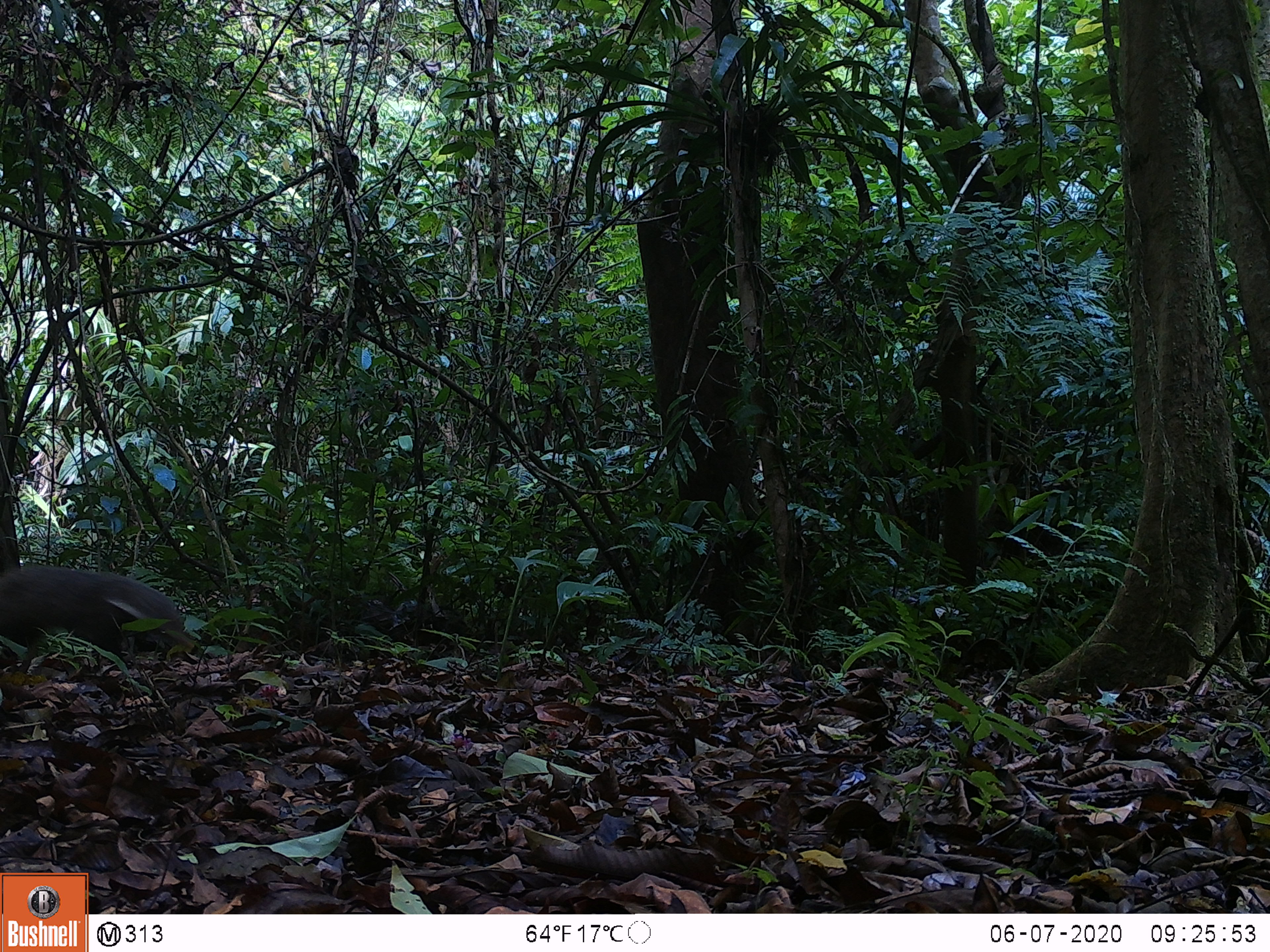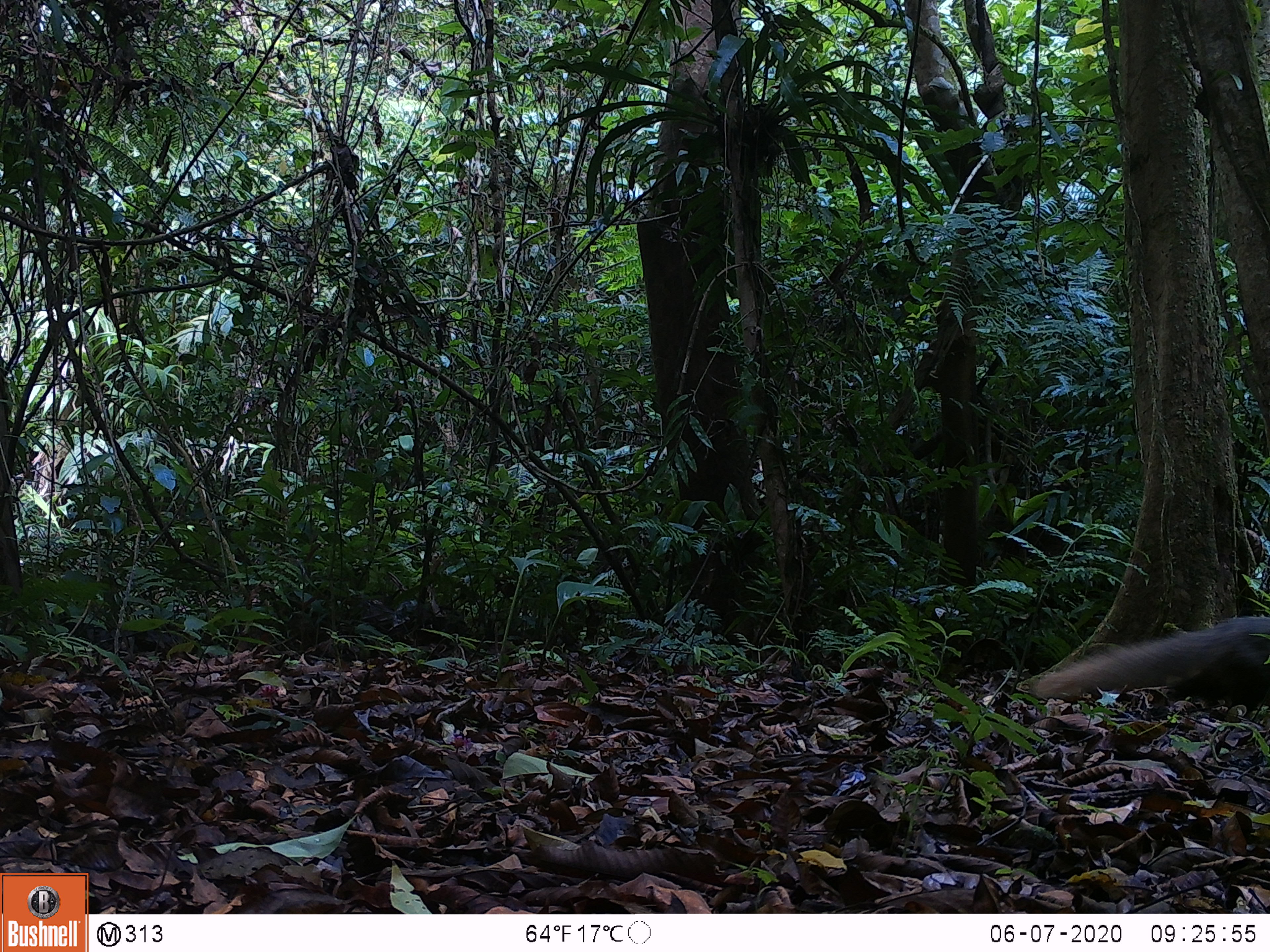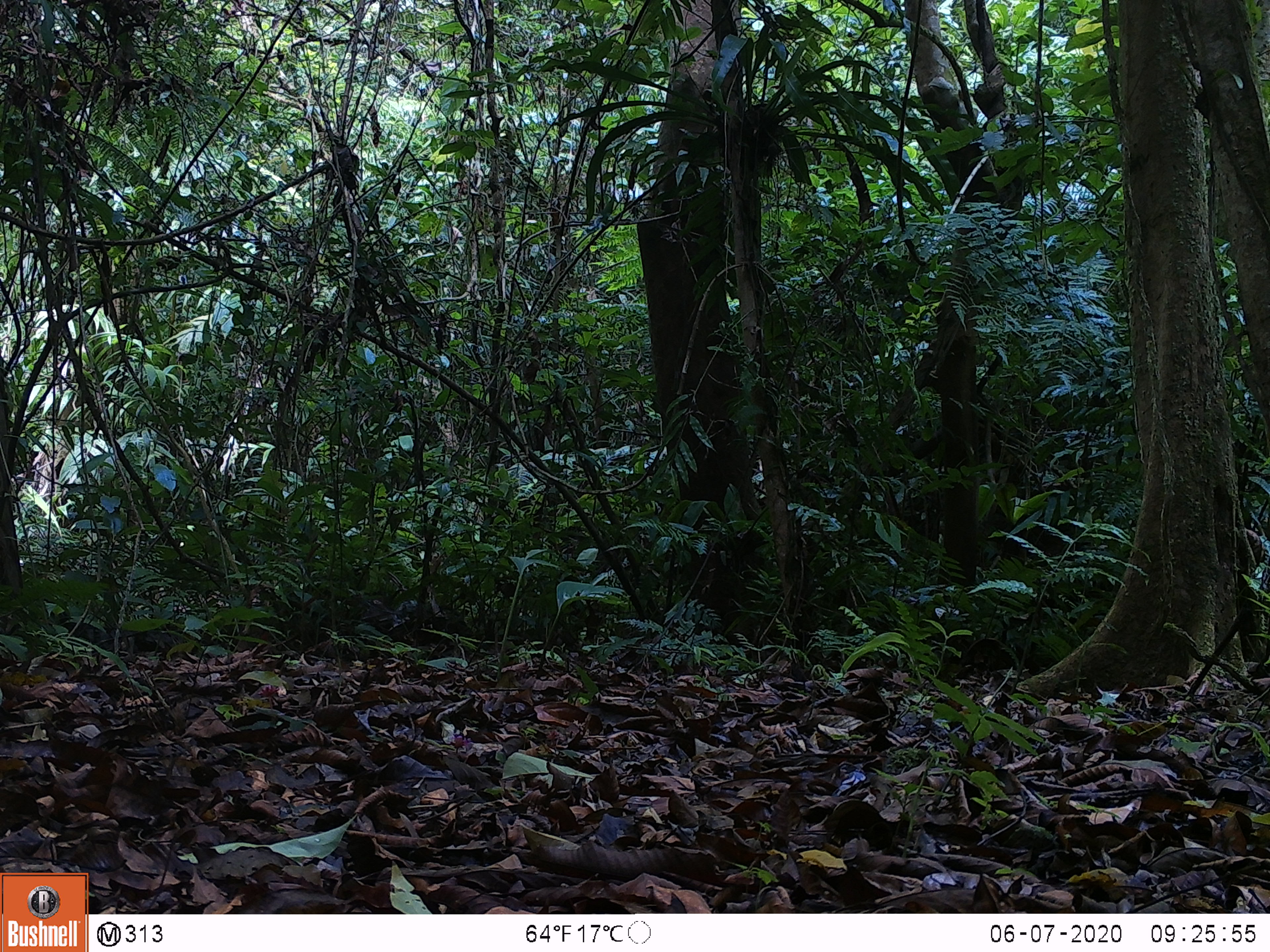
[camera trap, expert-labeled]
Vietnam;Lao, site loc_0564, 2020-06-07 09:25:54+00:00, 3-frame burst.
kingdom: Animalia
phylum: Chordata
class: Mammalia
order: Carnivora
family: Herpestidae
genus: Urva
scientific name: Urva urva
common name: crab-eating mongoose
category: crab eating mongoose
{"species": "crab eating mongoose (crab-eating mongoose) (Urva urva)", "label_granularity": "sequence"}